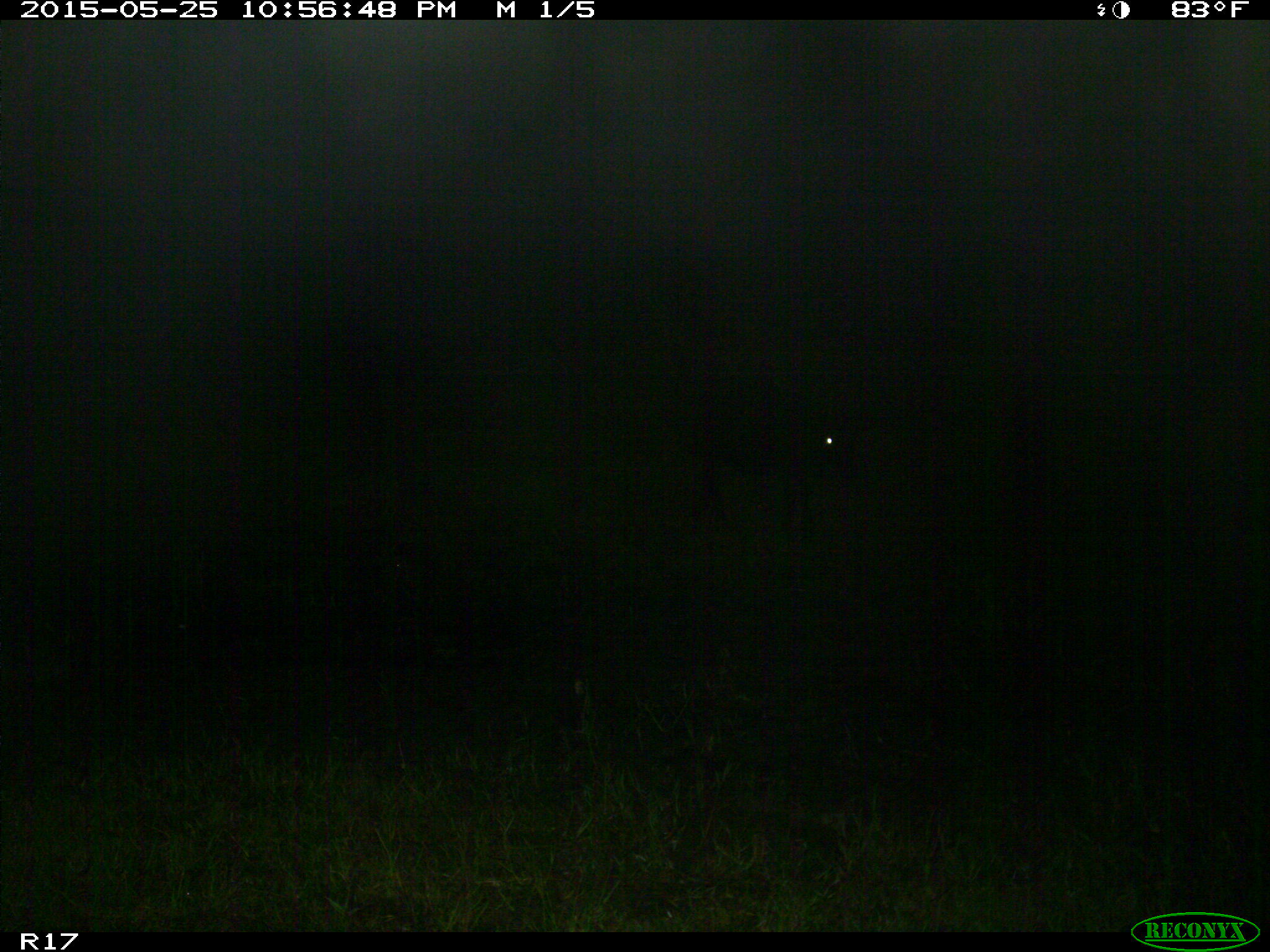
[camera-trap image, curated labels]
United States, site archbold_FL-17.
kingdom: Animalia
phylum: Chordata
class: Mammalia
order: Artiodactyla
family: Bovidae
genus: Bos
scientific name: Bos taurus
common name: domestic cow